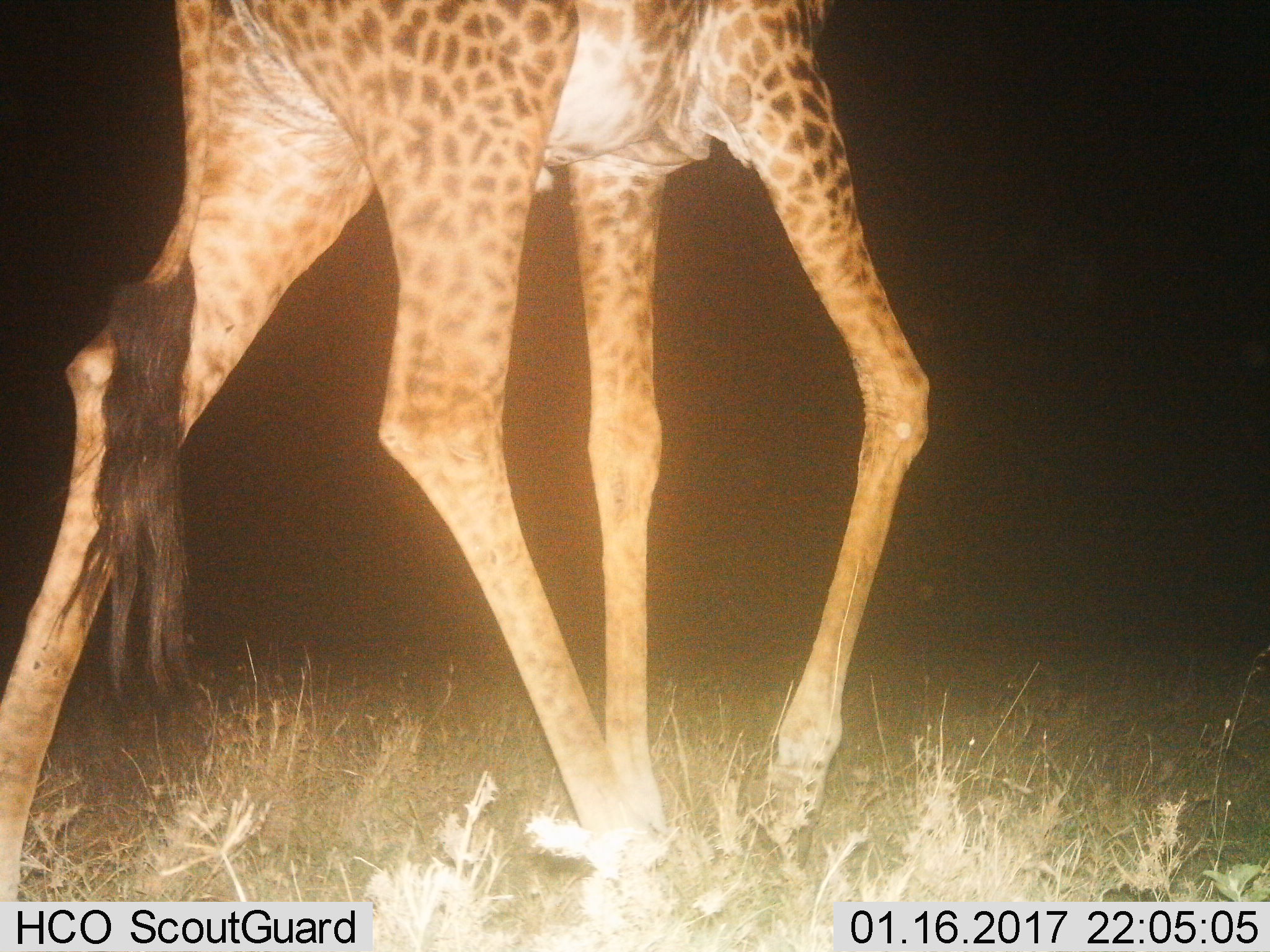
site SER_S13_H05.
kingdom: Animalia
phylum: Chordata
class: Mammalia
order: Artiodactyla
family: Giraffidae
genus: Giraffa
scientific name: Giraffa camelopardalis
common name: giraffe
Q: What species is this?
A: Giraffe (Giraffa camelopardalis).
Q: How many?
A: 1.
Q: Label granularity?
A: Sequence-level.